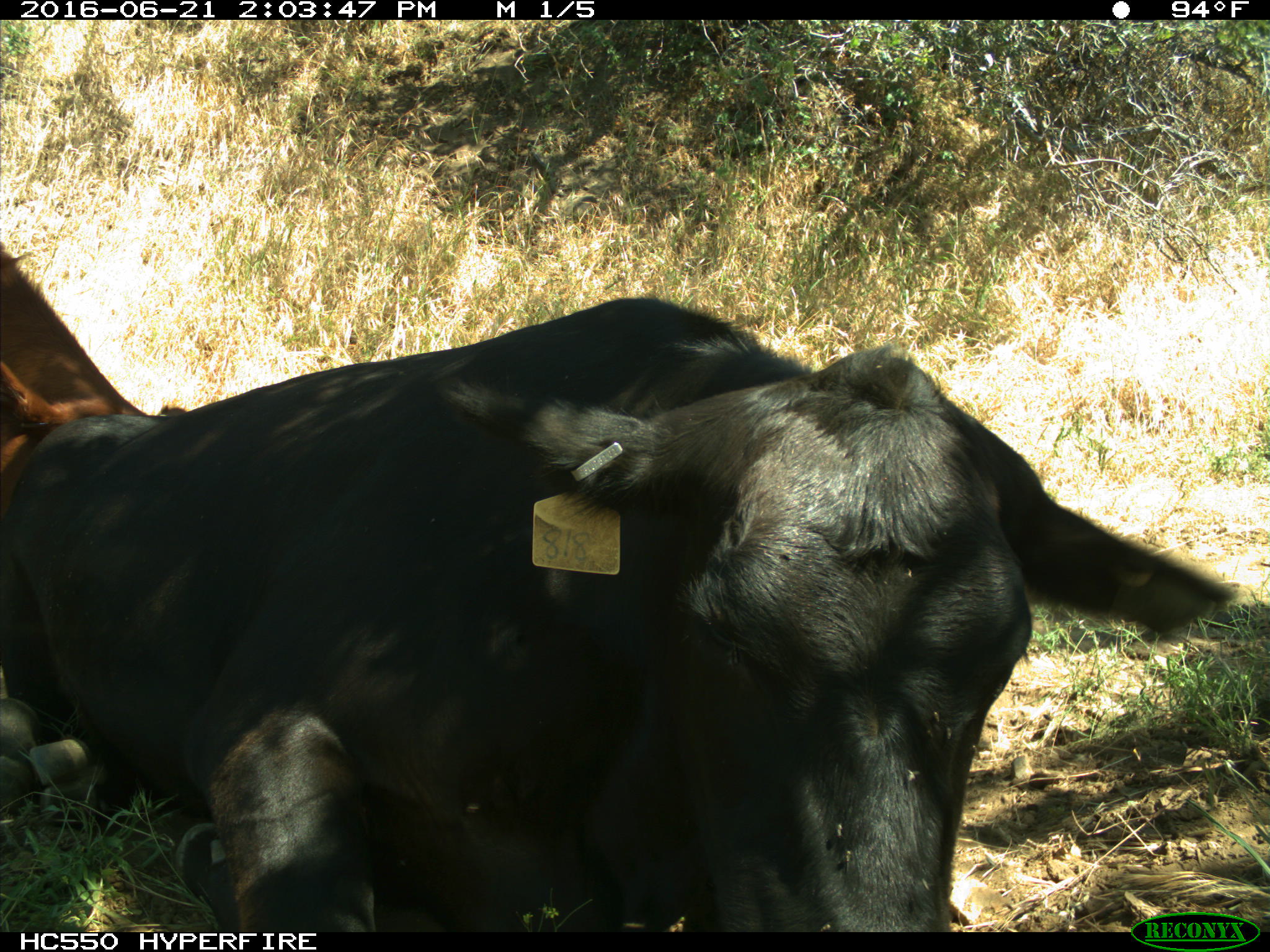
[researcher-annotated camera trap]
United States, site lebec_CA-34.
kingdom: Animalia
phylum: Chordata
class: Mammalia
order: Artiodactyla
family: Bovidae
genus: Bos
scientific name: Bos taurus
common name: domestic cow